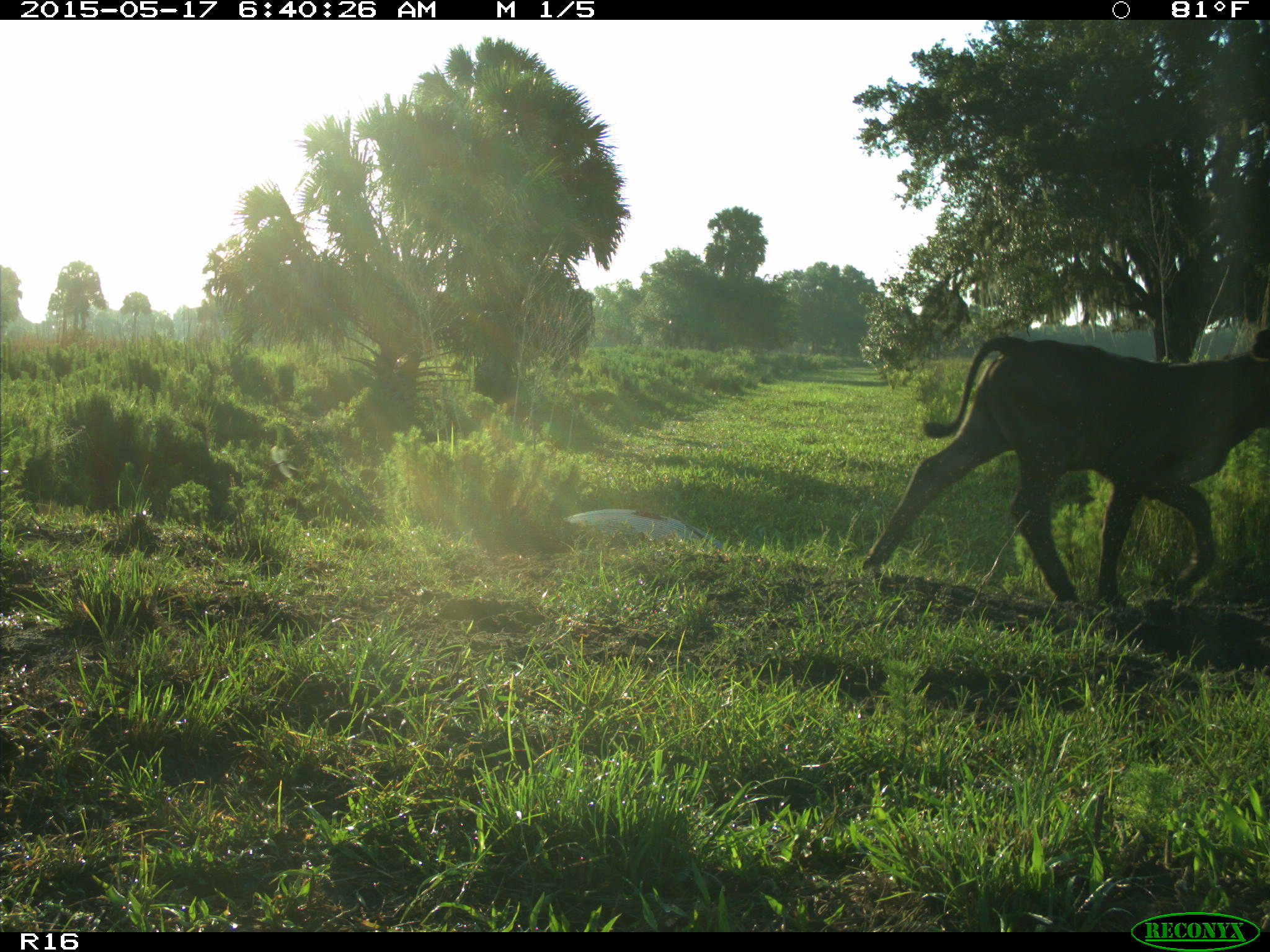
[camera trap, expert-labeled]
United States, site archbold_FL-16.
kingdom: Animalia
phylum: Chordata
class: Mammalia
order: Artiodactyla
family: Bovidae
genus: Bos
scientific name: Bos taurus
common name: domestic cow